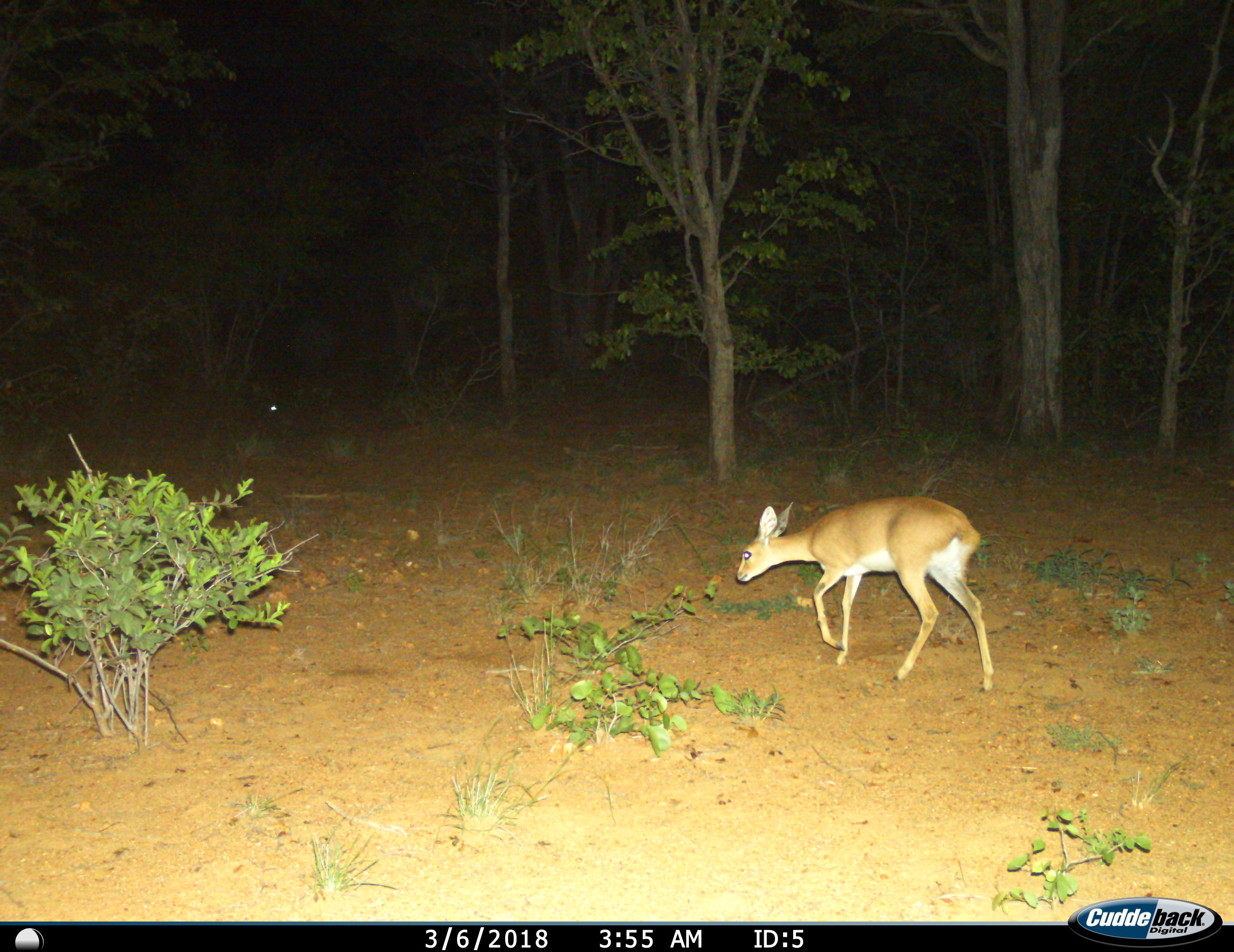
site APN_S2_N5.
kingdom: Animalia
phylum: Chordata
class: Mammalia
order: Artiodactyla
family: Bovidae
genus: Raphicerus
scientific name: Raphicerus campestris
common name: steenbok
Steenbok (Raphicerus campestris), count 1. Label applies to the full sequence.